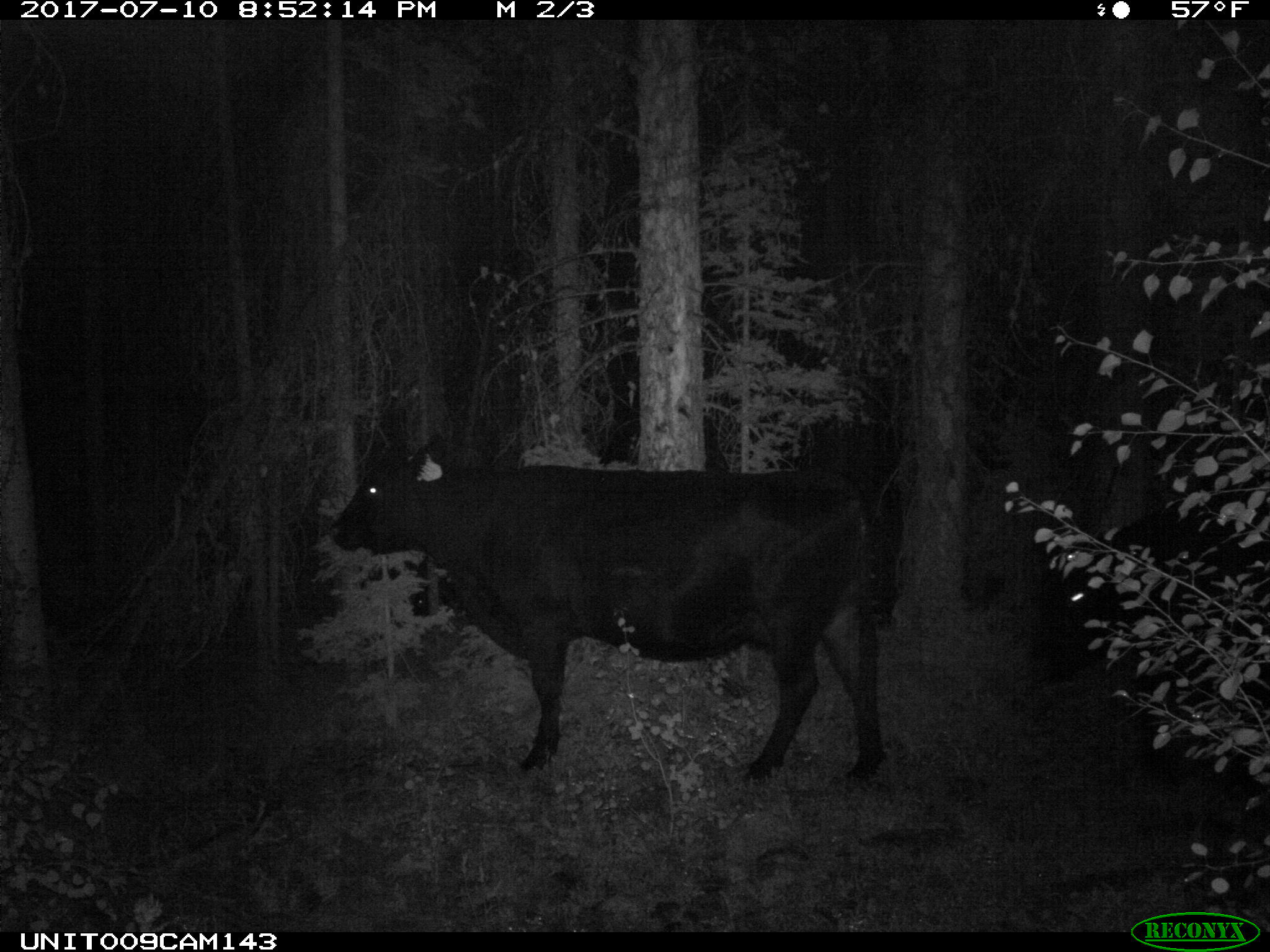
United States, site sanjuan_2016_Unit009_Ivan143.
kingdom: Animalia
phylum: Chordata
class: Mammalia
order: Artiodactyla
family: Bovidae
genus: Bos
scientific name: Bos taurus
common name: domestic cow